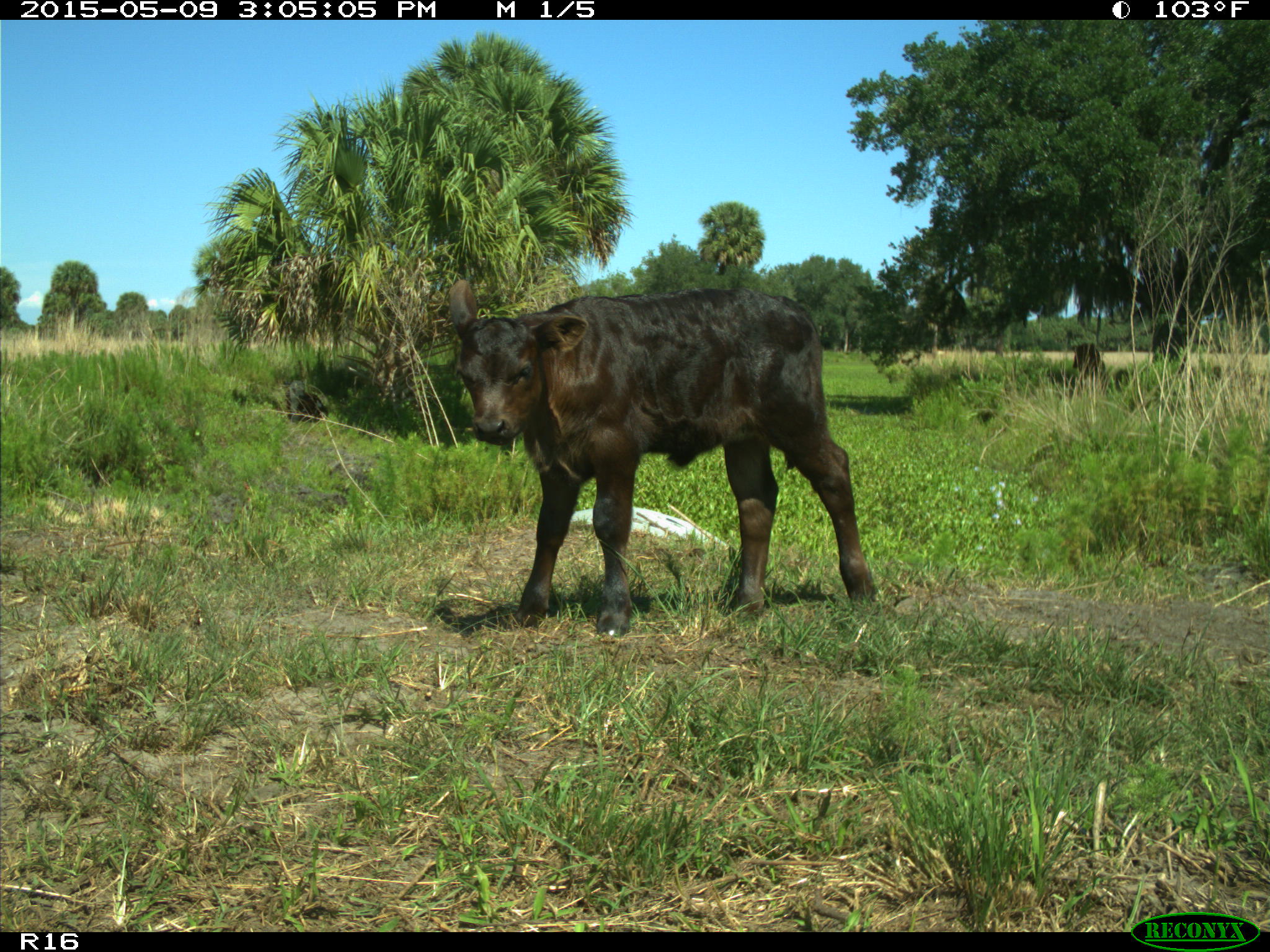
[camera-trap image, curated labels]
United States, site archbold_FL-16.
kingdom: Animalia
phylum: Chordata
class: Mammalia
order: Artiodactyla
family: Bovidae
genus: Bos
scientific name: Bos taurus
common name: domestic cow